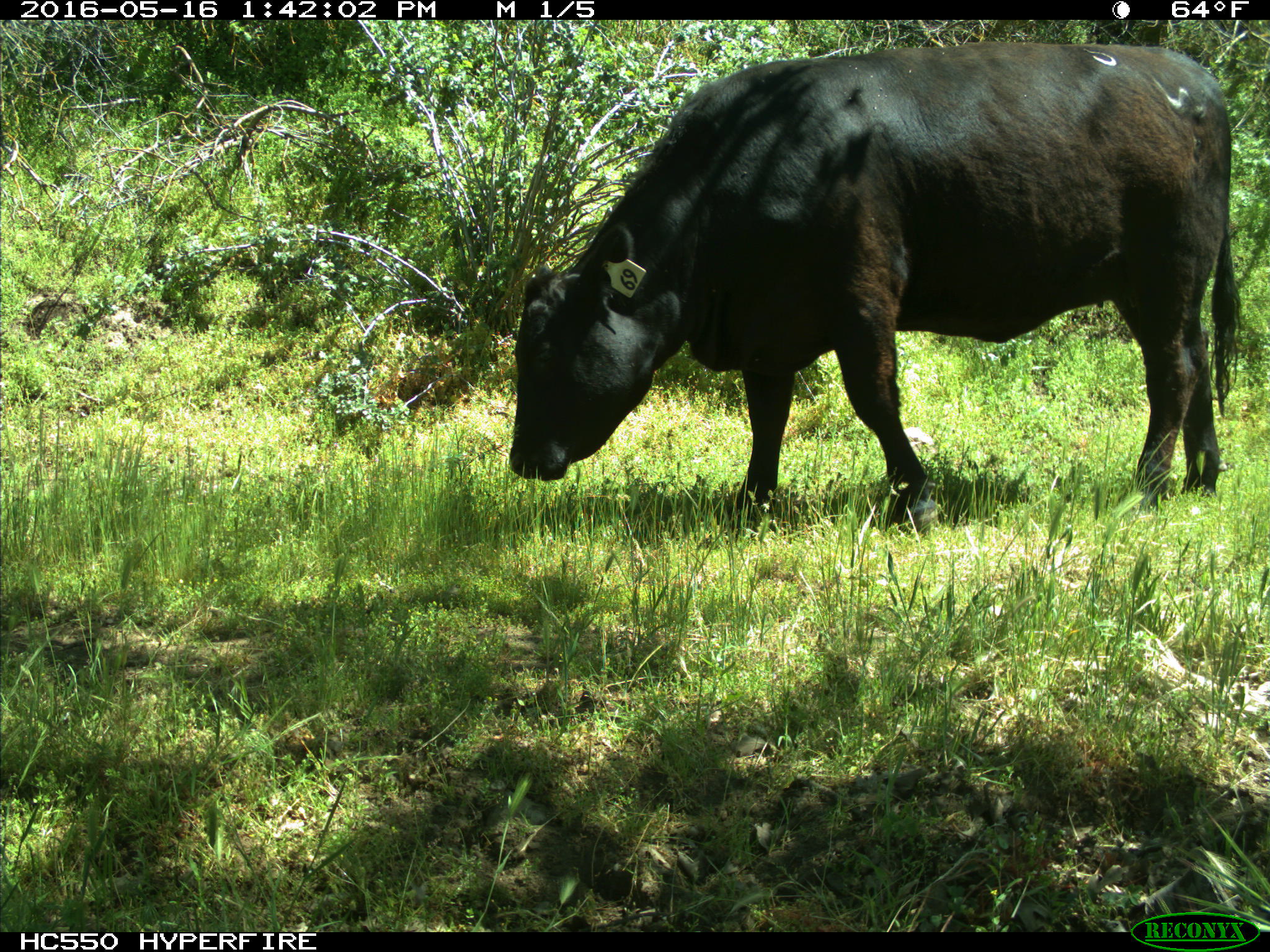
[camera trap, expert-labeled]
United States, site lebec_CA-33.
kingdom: Animalia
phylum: Chordata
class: Mammalia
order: Artiodactyla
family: Bovidae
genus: Bos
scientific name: Bos taurus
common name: domestic cow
Bos taurus (domestic cow).